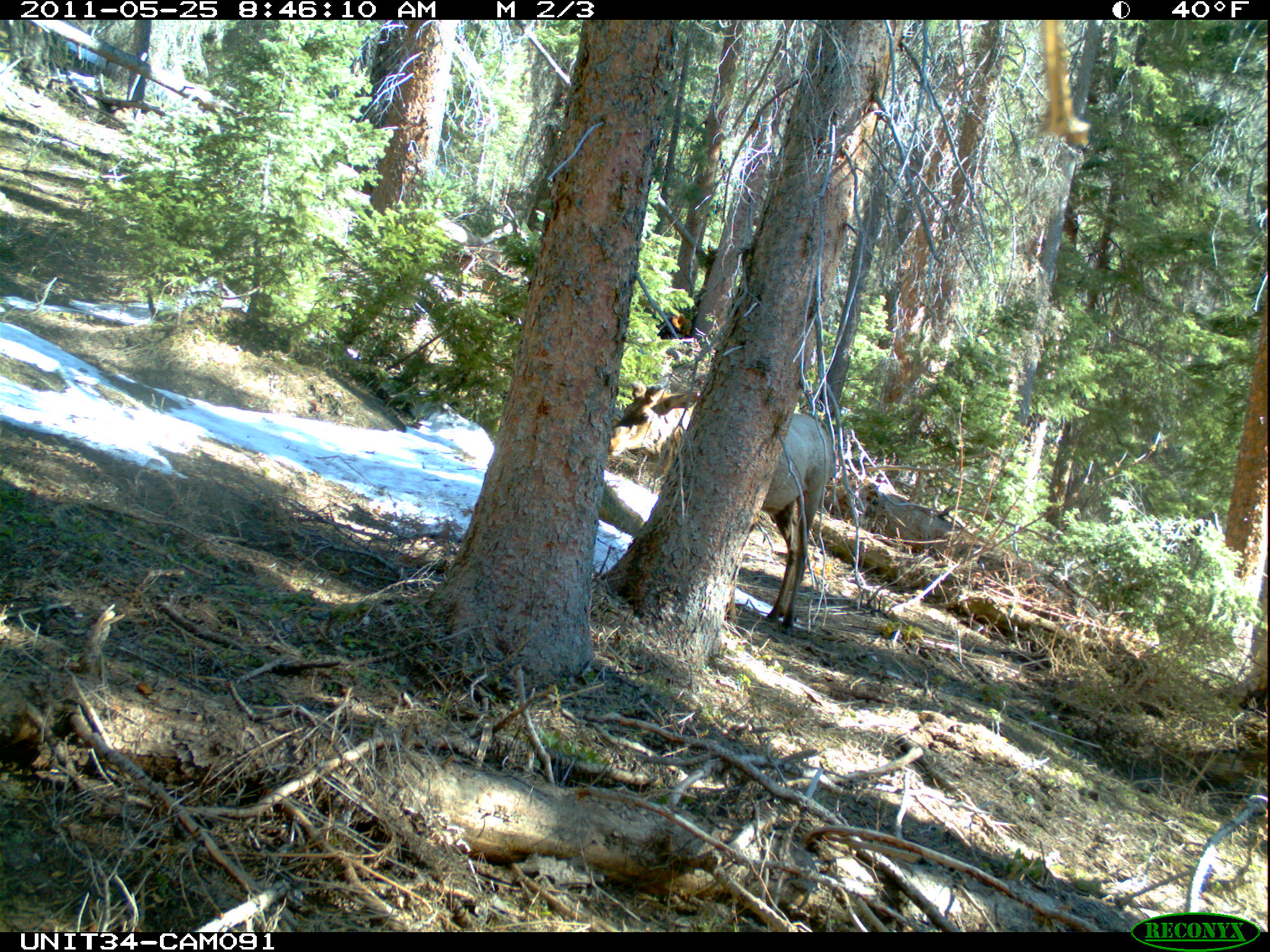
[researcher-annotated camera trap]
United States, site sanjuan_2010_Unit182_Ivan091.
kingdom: Animalia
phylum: Chordata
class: Mammalia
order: Artiodactyla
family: Cervidae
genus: Cervus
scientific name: Cervus elaphus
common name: red deer